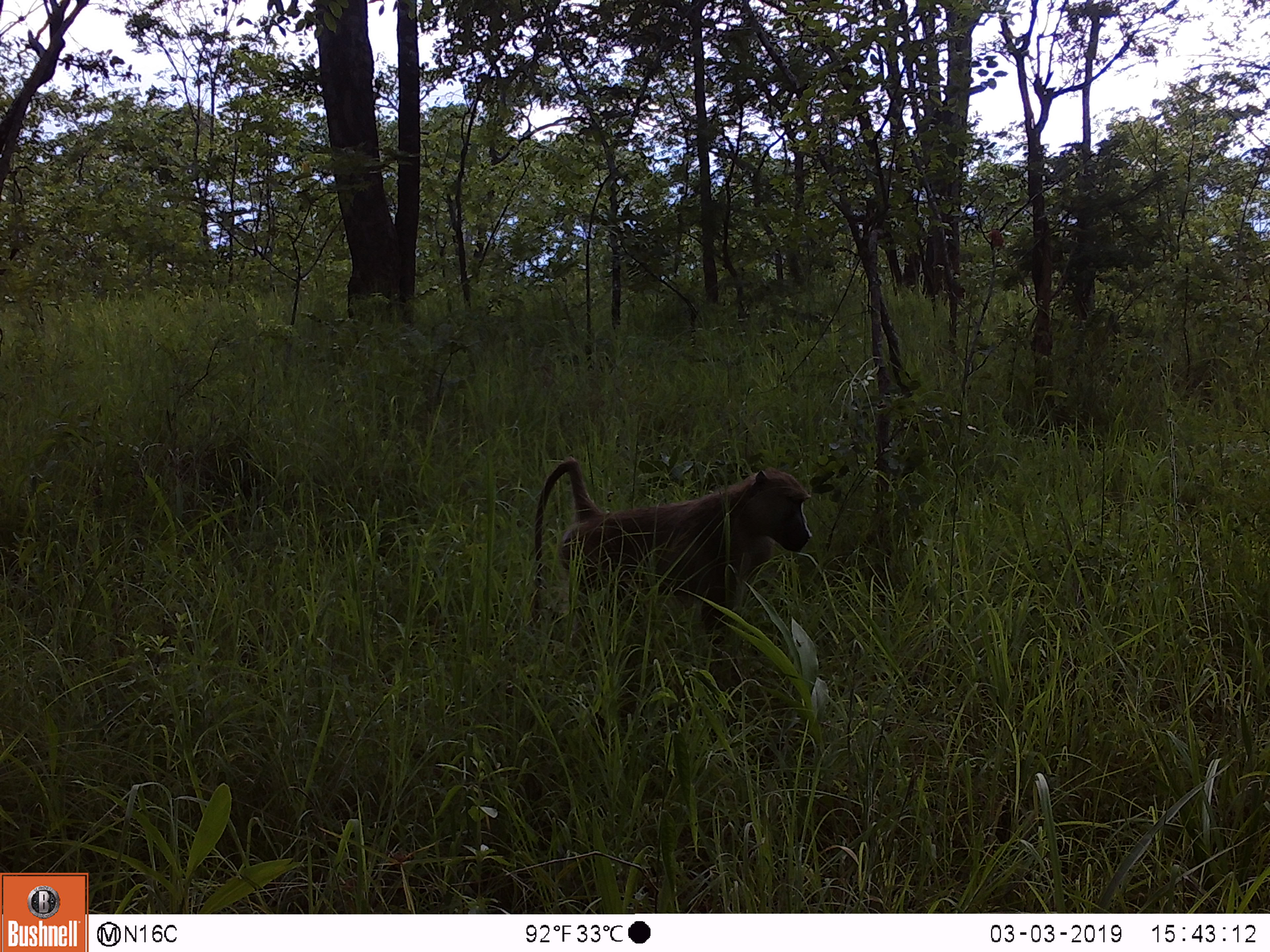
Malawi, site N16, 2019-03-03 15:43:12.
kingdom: Animalia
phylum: Chordata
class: Mammalia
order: Primates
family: Cercopithecidae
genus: Papio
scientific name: Papio cynocephalus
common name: yellow baboon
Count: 1.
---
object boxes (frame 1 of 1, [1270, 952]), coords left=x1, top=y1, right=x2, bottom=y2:
yellow baboon: left=520, top=445, right=815, bottom=641